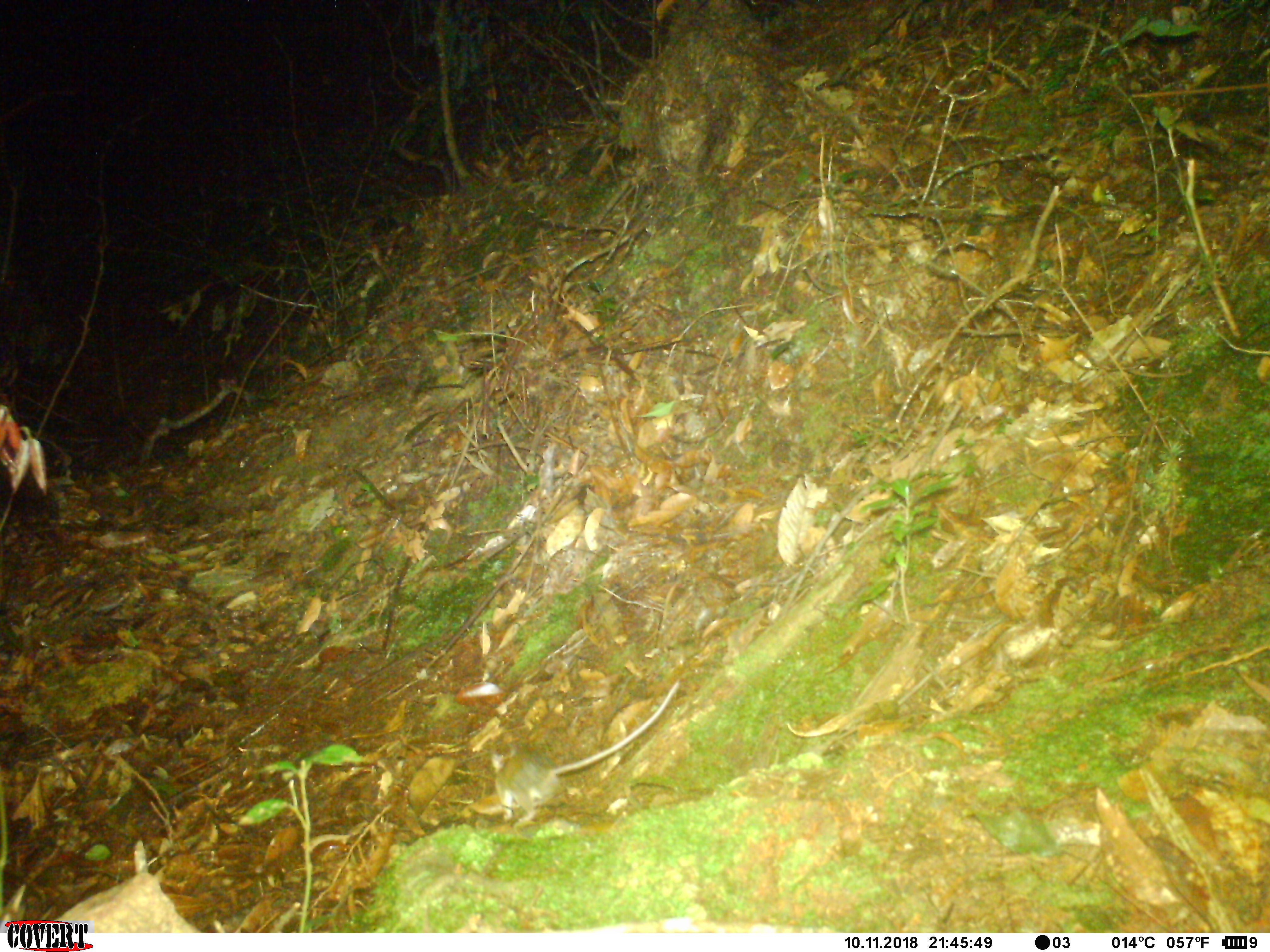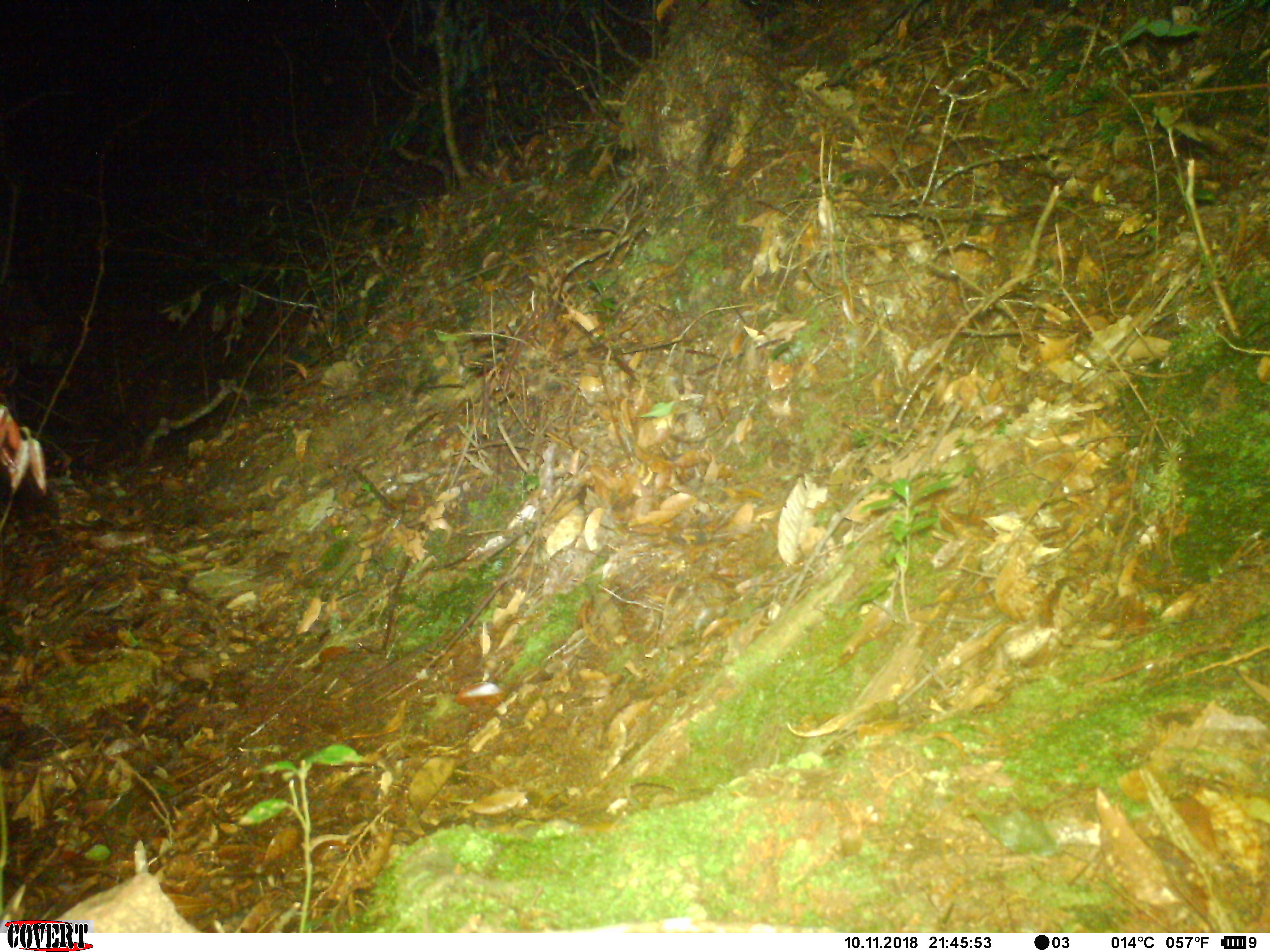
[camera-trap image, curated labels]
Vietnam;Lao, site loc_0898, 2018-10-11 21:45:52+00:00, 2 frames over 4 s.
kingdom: Animalia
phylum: Chordata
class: Mammalia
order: Rodentia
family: Muridae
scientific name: Muridae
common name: old-world mice and rats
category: unidentified murid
Unidentified murid (old-world mice and rats) (Muridae). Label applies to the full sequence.